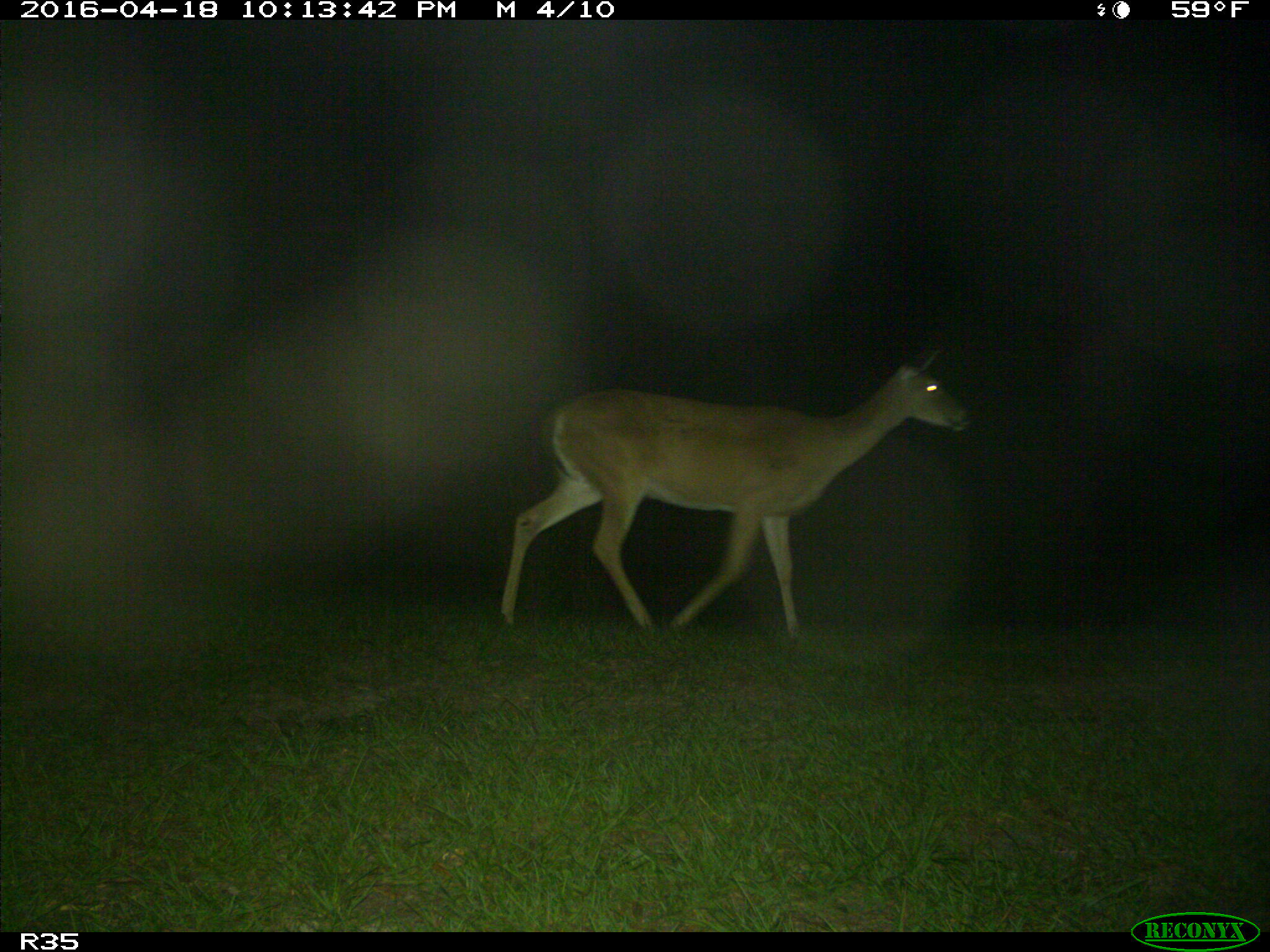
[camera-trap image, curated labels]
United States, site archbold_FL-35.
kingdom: Animalia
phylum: Chordata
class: Mammalia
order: Artiodactyla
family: Cervidae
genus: Odocoileus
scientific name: Odocoileus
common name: deer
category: unidentified deer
Unidentified deer (deer) (Odocoileus).